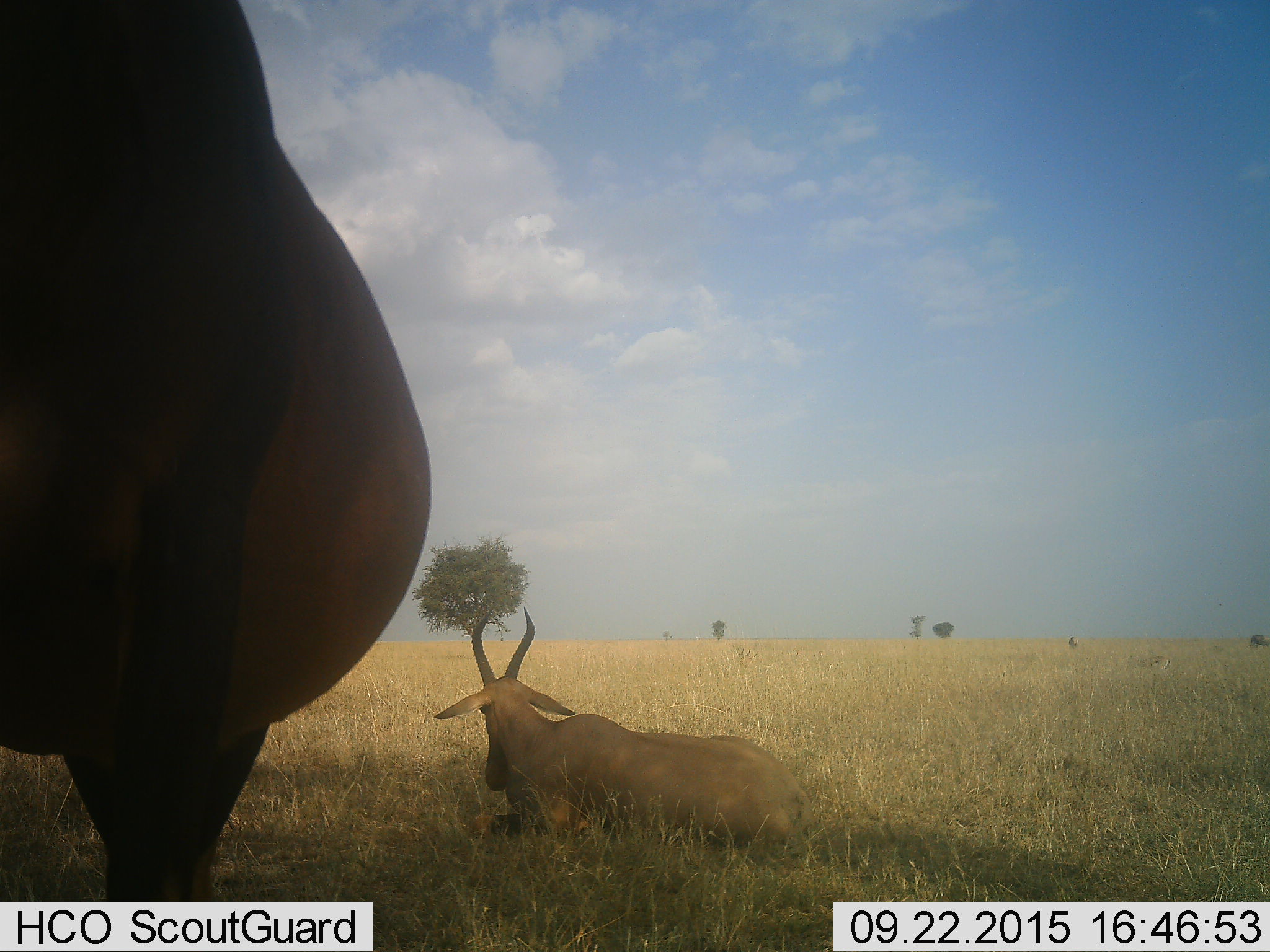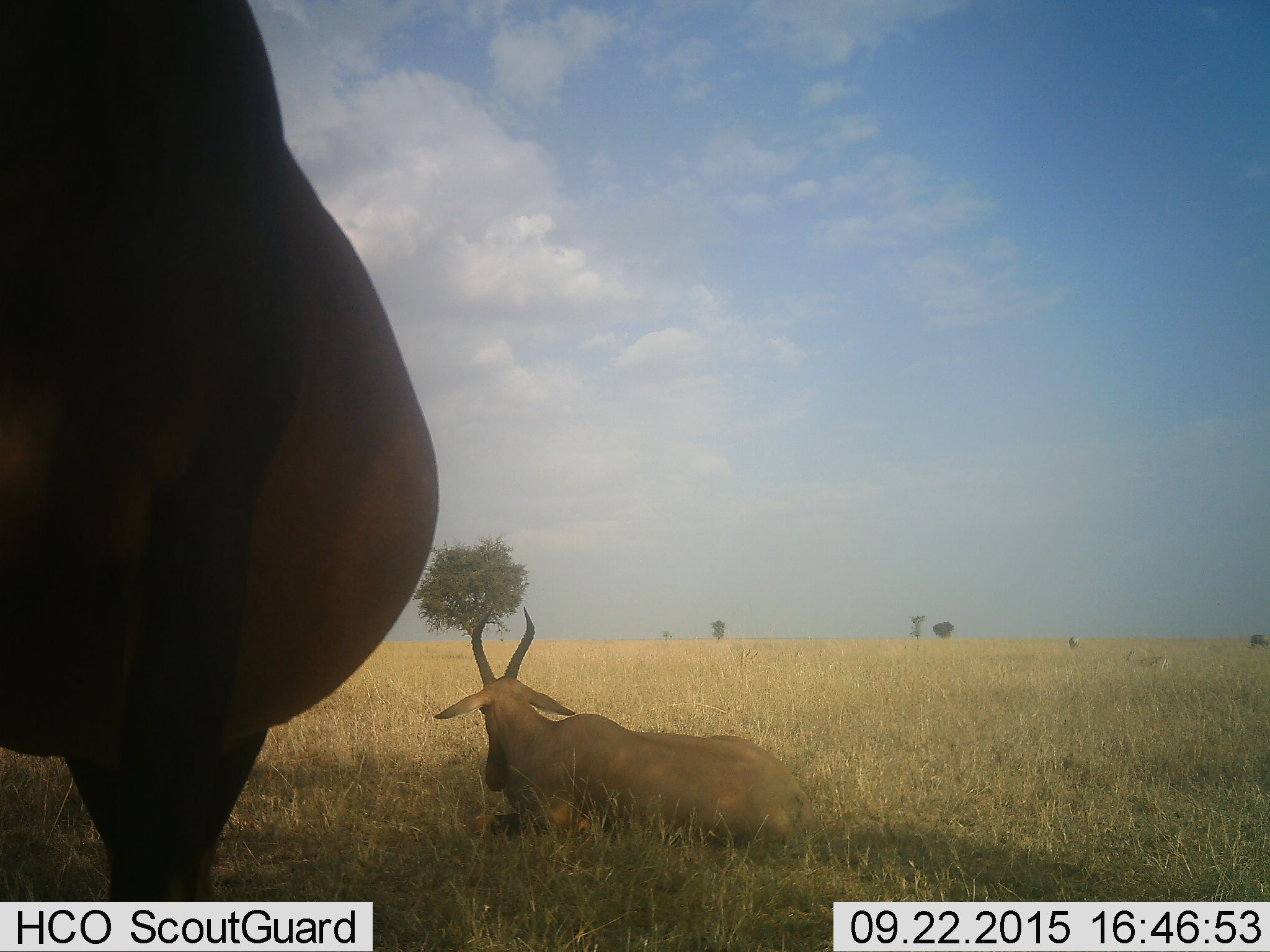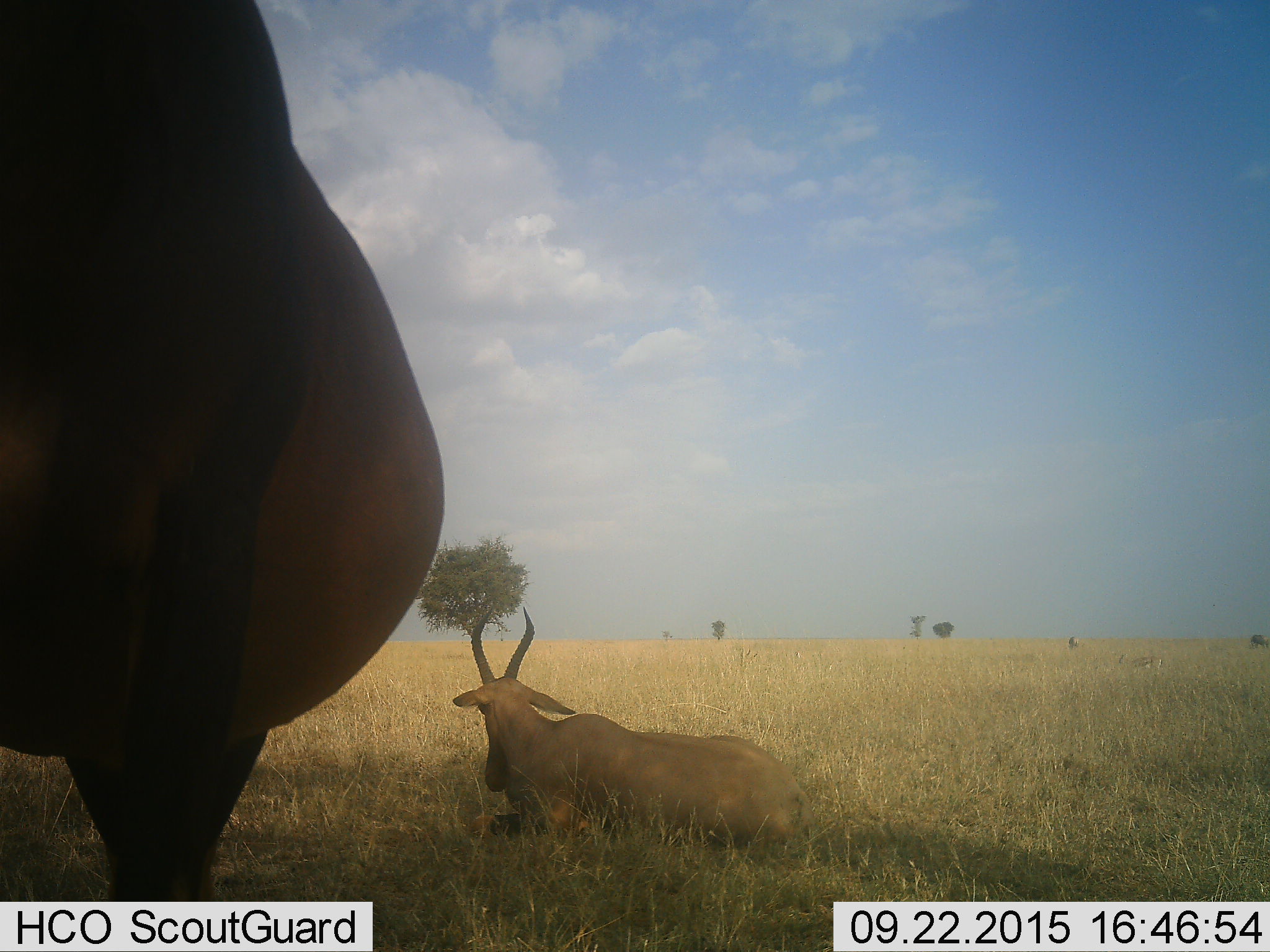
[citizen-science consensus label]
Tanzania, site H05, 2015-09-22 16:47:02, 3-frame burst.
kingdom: Animalia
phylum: Chordata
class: Mammalia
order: Artiodactyla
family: Bovidae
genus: Alcelaphus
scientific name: Alcelaphus buselaphus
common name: hartebeest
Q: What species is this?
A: Hartebeest (Alcelaphus buselaphus).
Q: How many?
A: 2.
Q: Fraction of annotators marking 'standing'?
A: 100%.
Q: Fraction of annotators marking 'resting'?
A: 100%.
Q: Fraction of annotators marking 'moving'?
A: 0%.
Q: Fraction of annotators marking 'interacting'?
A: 0%.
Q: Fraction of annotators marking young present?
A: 0%.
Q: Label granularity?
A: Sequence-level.